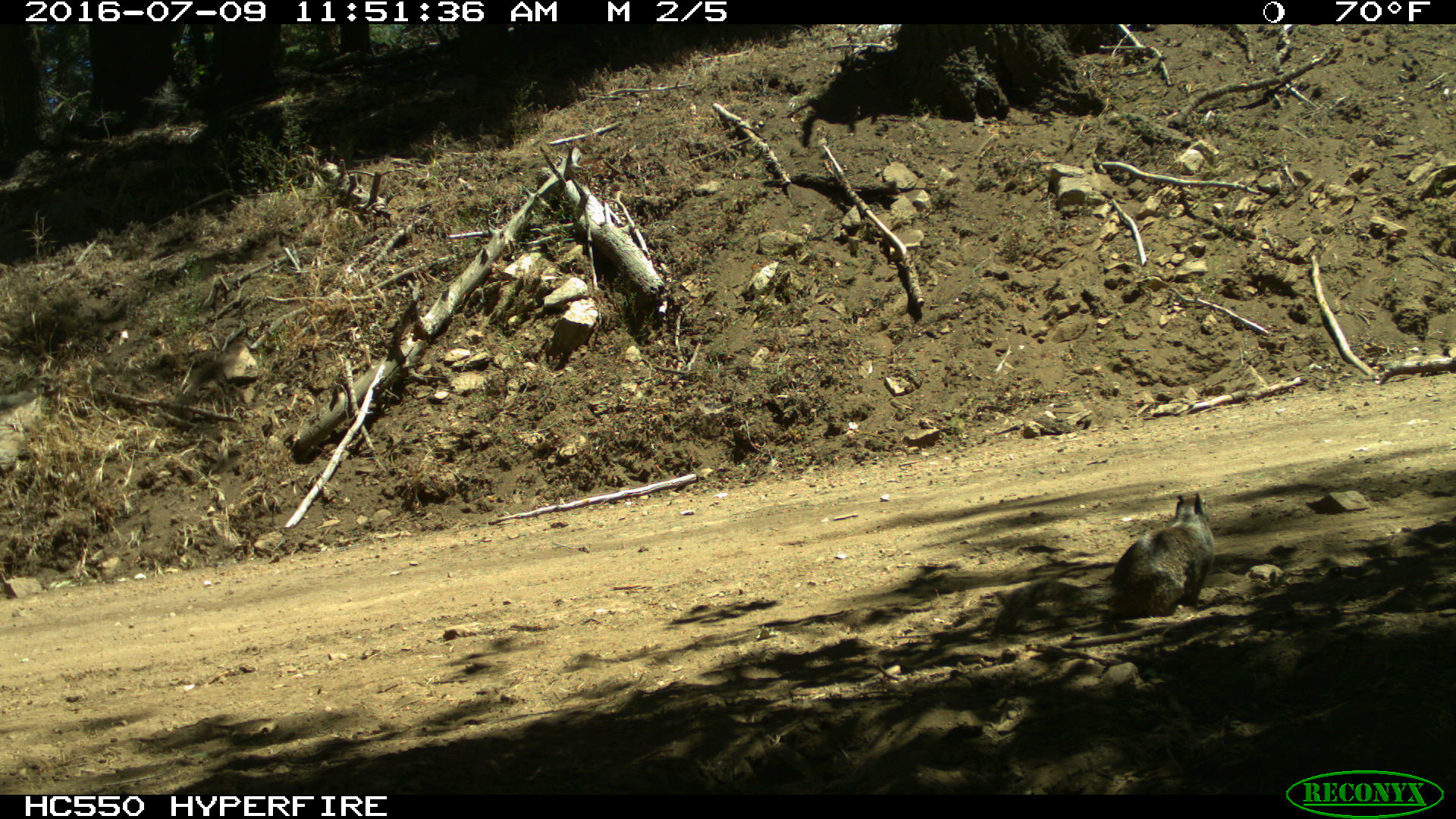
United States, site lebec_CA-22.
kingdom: Animalia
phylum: Chordata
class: Mammalia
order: Rodentia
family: Sciuridae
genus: Otospermophilus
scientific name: Otospermophilus beecheyi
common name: california ground squirrel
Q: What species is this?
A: Otospermophilus beecheyi (california ground squirrel).